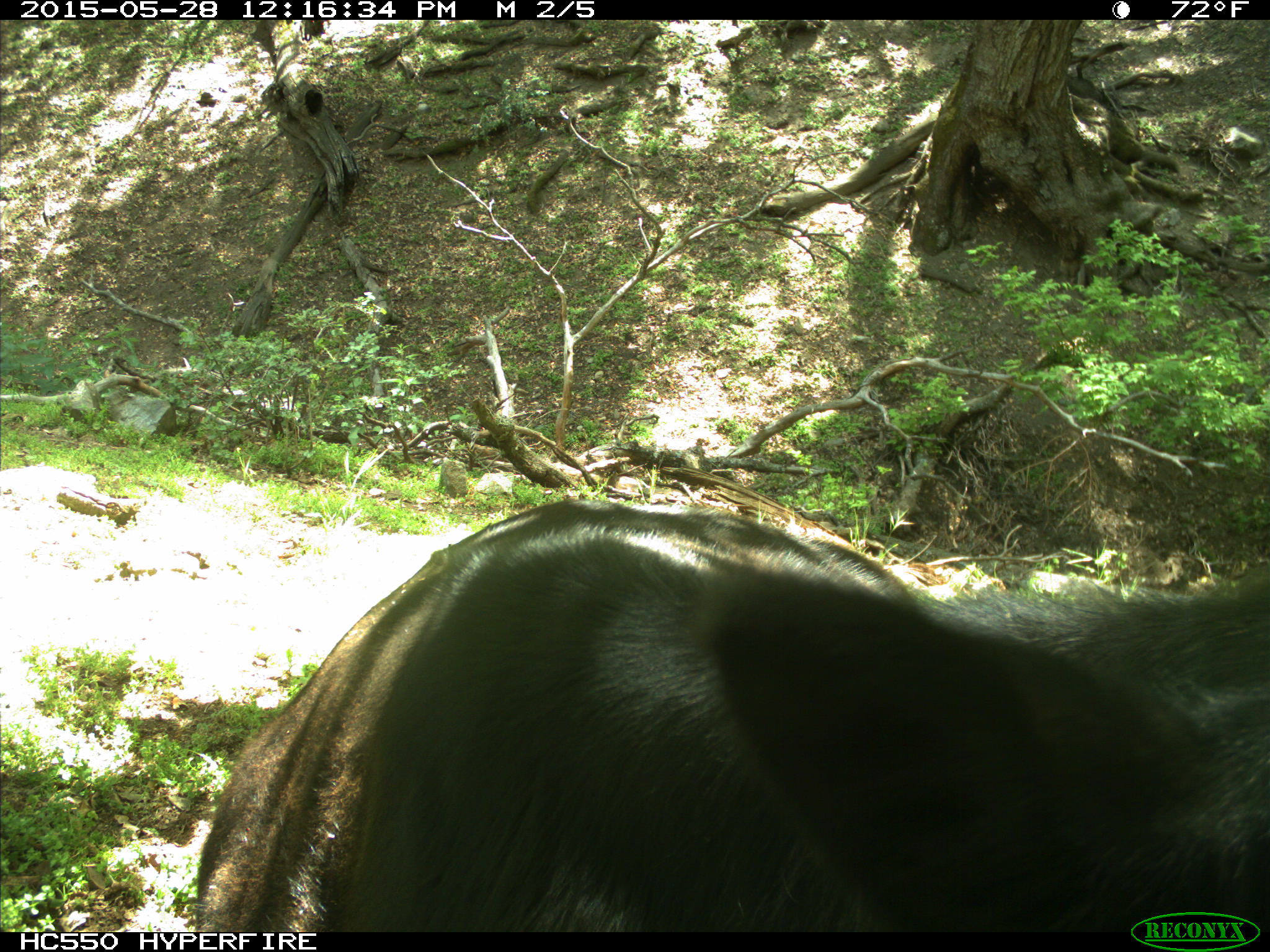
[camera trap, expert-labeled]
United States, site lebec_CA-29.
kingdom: Animalia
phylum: Chordata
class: Mammalia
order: Artiodactyla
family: Bovidae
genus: Bos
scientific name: Bos taurus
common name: domestic cow